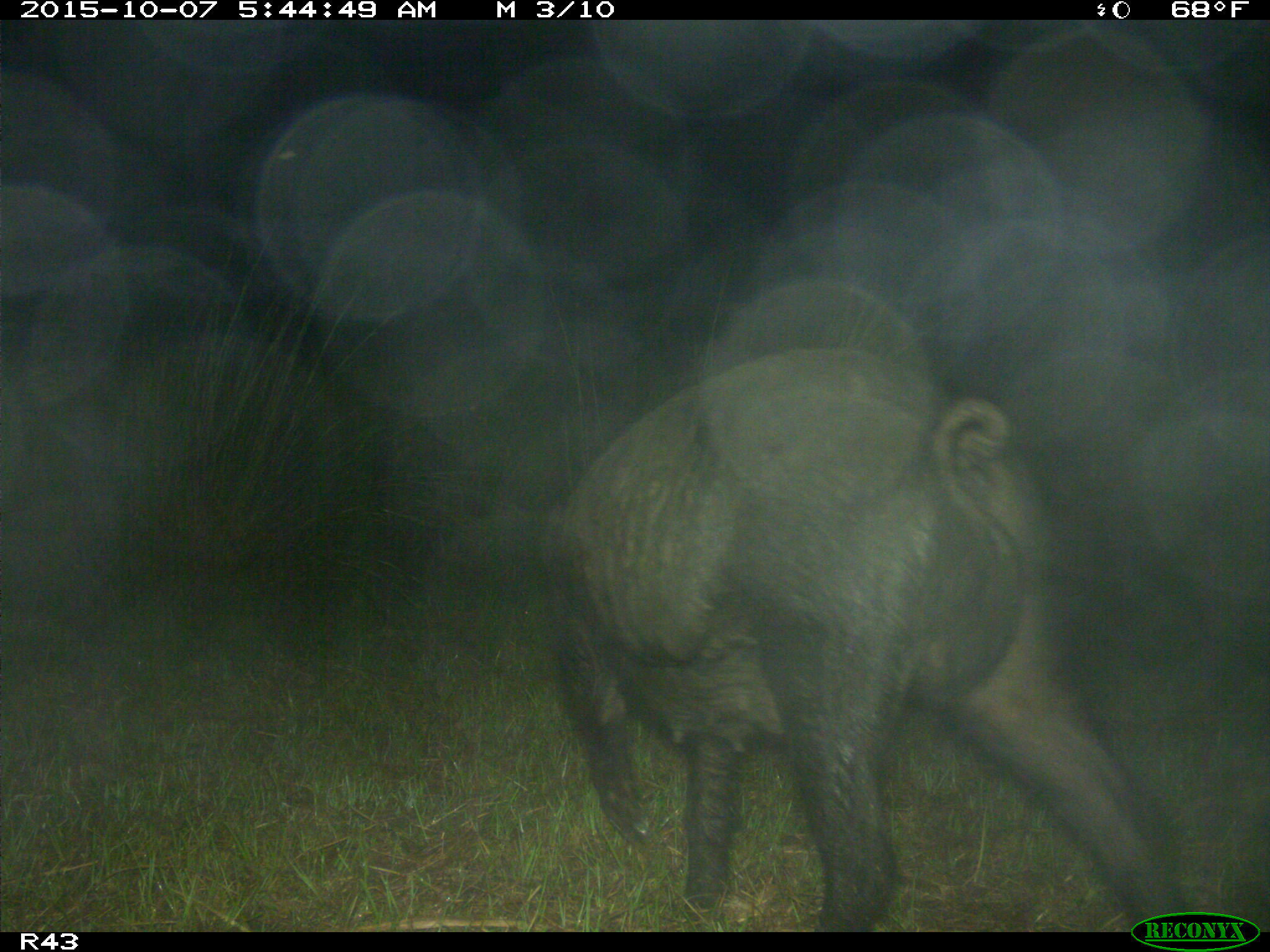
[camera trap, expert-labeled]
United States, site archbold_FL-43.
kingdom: Animalia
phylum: Chordata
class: Mammalia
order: Artiodactyla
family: Suidae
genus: Sus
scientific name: Sus scrofa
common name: wild boar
Sus scrofa (wild boar).